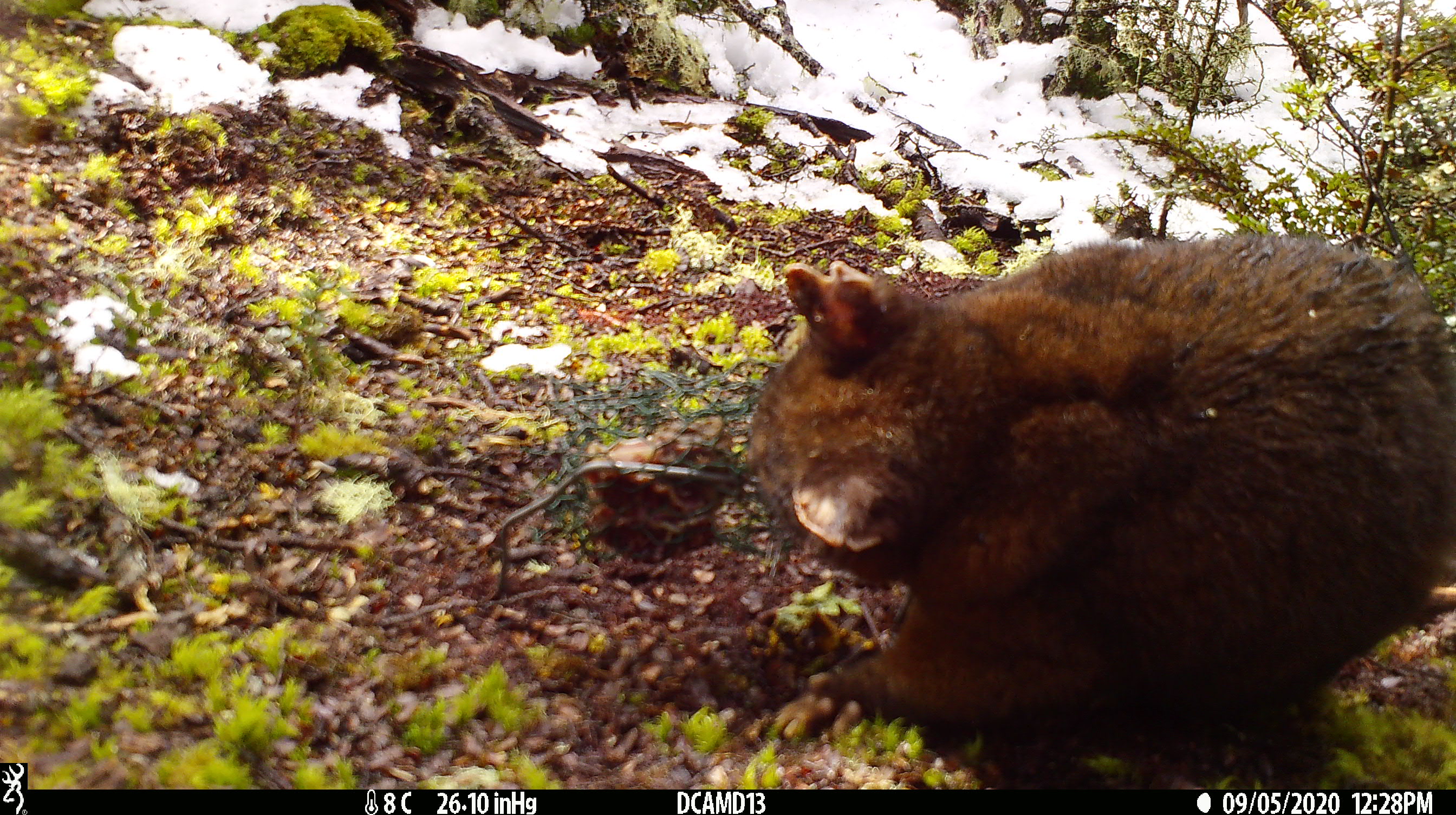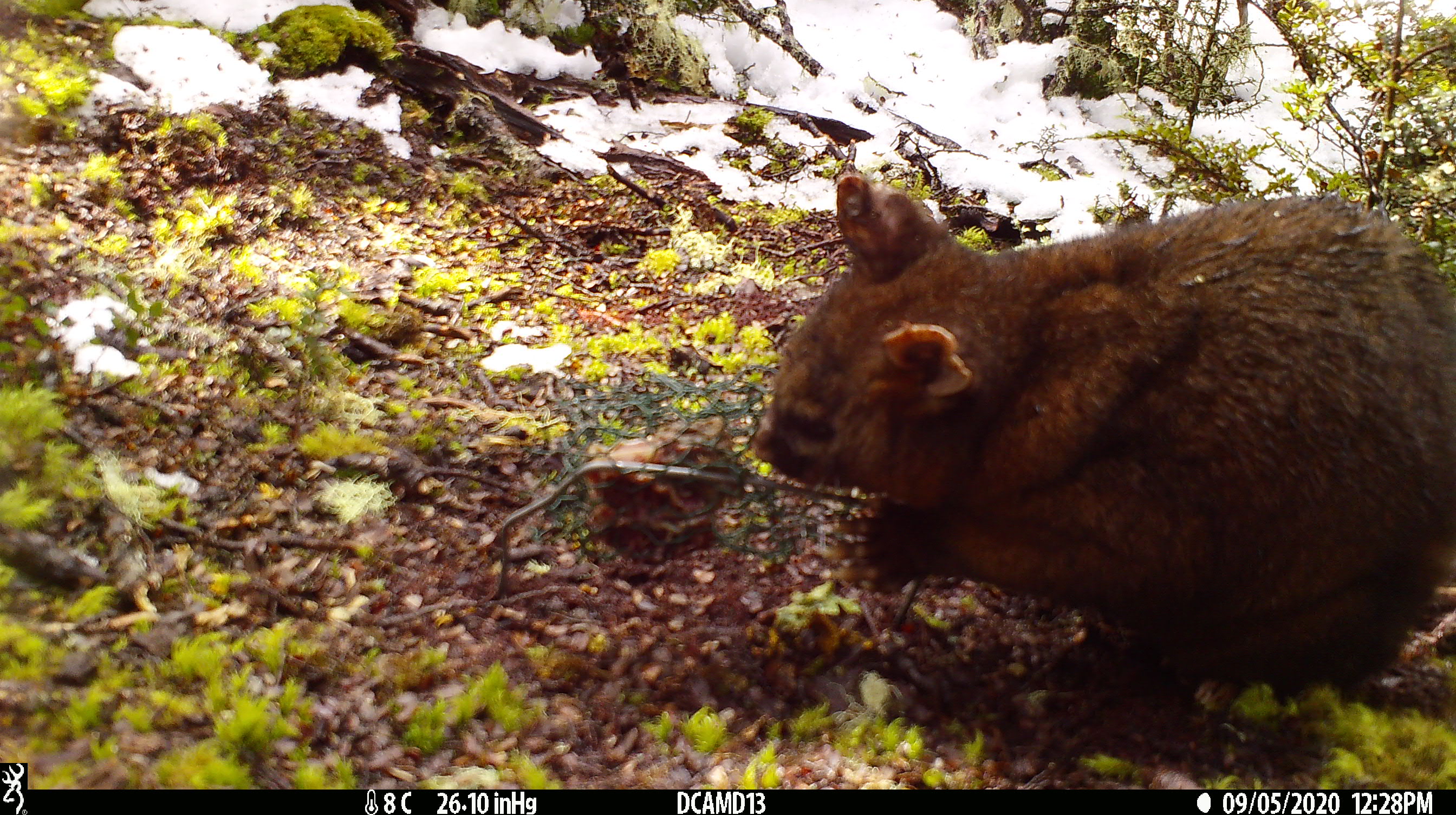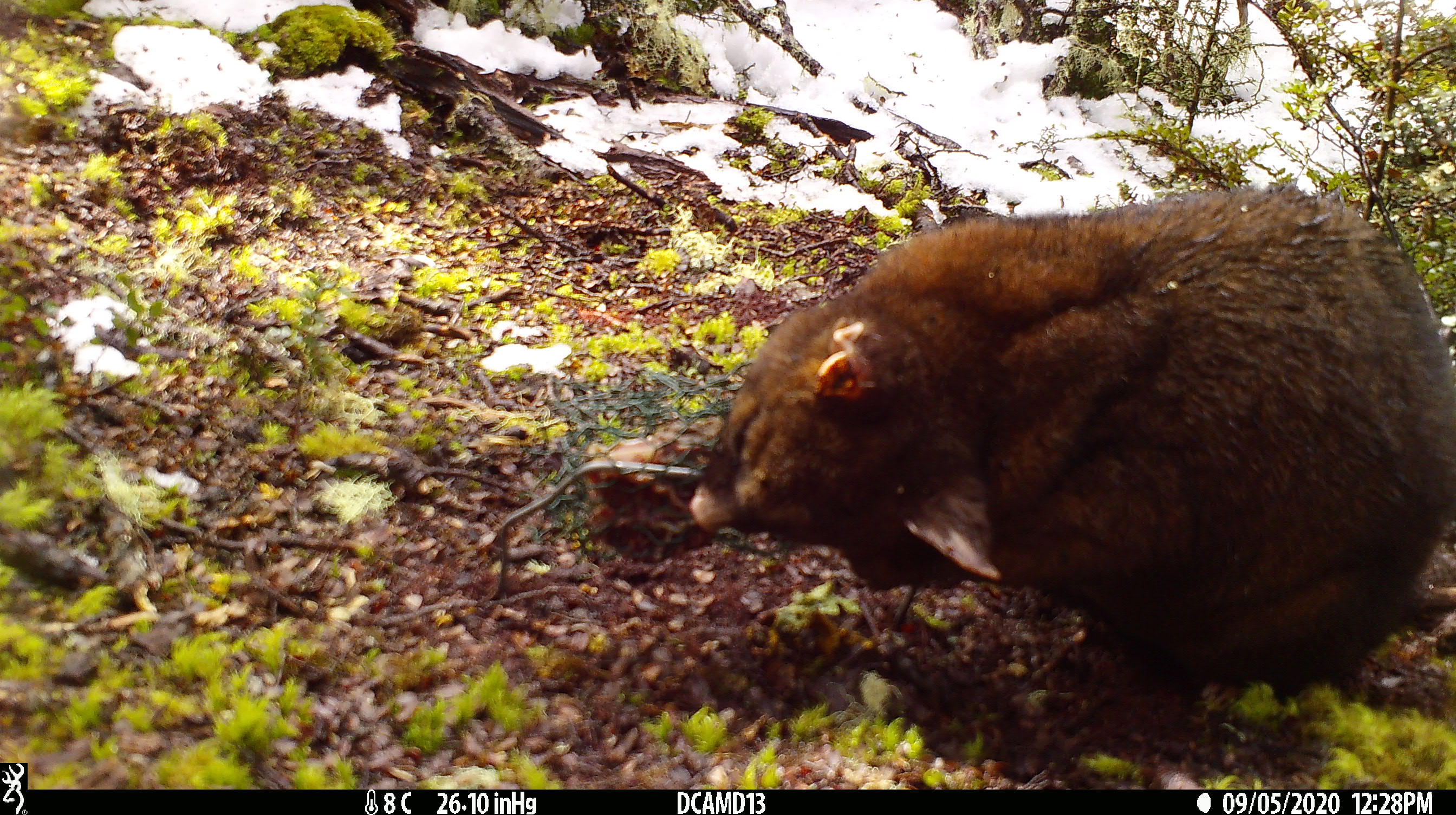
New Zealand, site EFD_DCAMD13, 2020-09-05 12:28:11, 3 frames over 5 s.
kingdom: Animalia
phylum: Chordata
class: Mammalia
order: Diprotodontia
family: Phalangeridae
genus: Trichosurus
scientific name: Trichosurus vulpecula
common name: common brushtail possum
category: possum